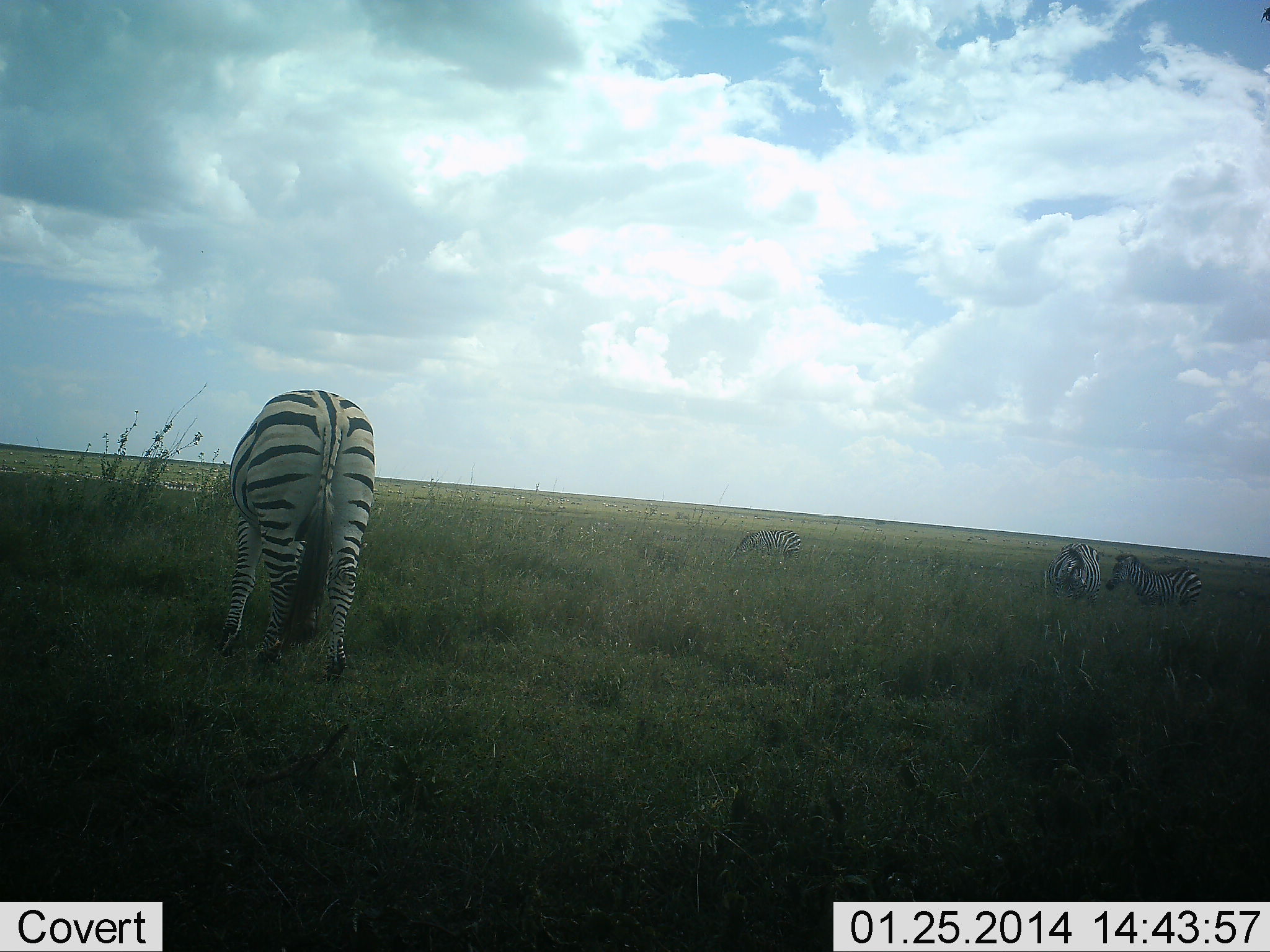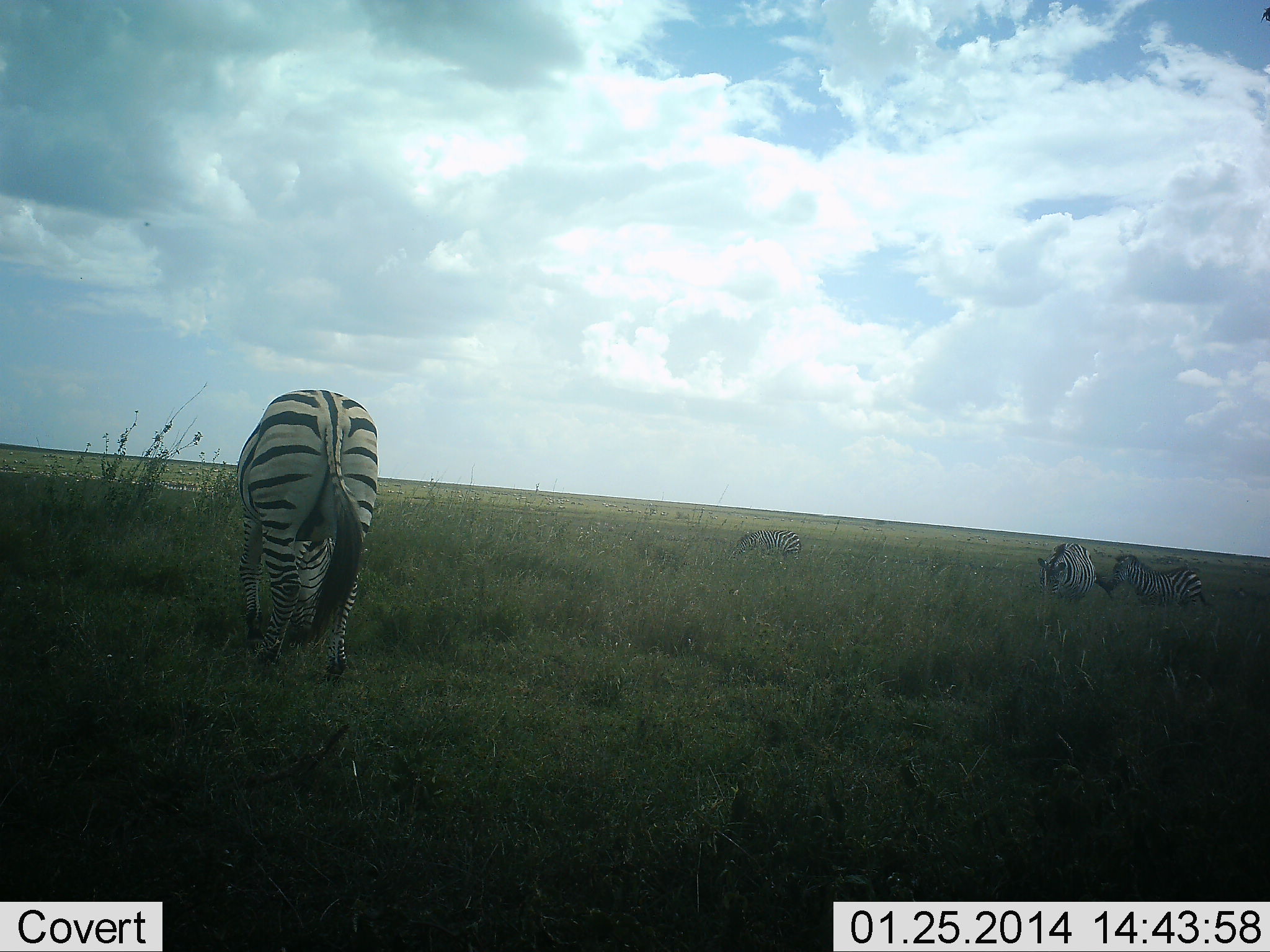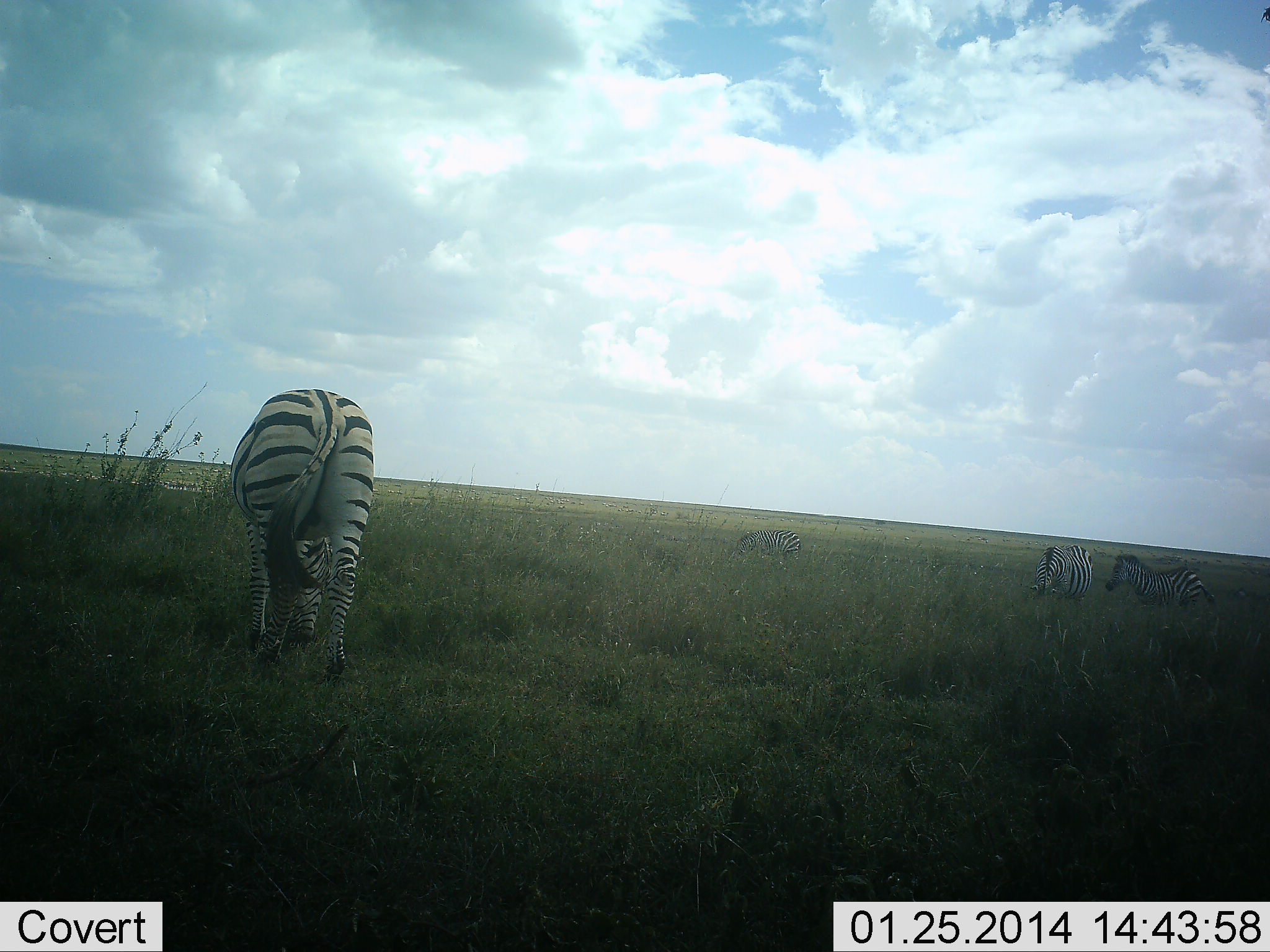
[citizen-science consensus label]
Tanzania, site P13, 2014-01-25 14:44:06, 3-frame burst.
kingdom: Animalia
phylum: Chordata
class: Mammalia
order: Perissodactyla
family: Equidae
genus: Equus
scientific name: Equus quagga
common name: plains zebra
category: zebra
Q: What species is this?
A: Zebra (plains zebra) (Equus quagga).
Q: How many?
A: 3.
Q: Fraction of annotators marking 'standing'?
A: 50%.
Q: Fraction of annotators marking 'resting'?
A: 0%.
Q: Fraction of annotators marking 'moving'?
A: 10%.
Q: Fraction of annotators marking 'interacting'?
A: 0%.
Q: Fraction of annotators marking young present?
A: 0%.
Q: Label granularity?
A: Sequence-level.